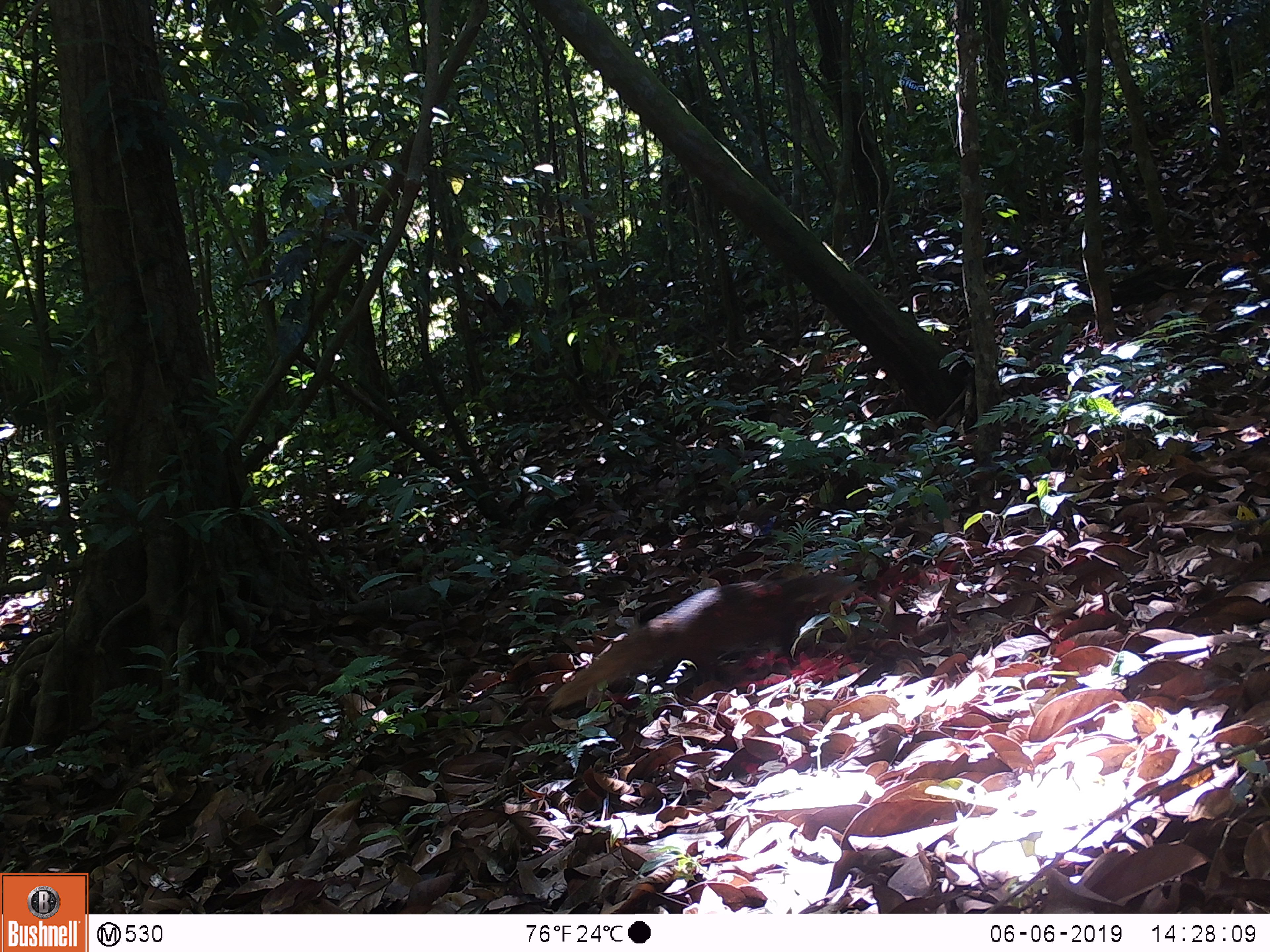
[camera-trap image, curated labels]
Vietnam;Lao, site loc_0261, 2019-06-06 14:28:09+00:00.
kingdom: Animalia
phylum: Chordata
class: Mammalia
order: Carnivora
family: Herpestidae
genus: Urva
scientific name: Urva urva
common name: crab-eating mongoose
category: crab eating mongoose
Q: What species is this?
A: Crab eating mongoose (crab-eating mongoose) (Urva urva).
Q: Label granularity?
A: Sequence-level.